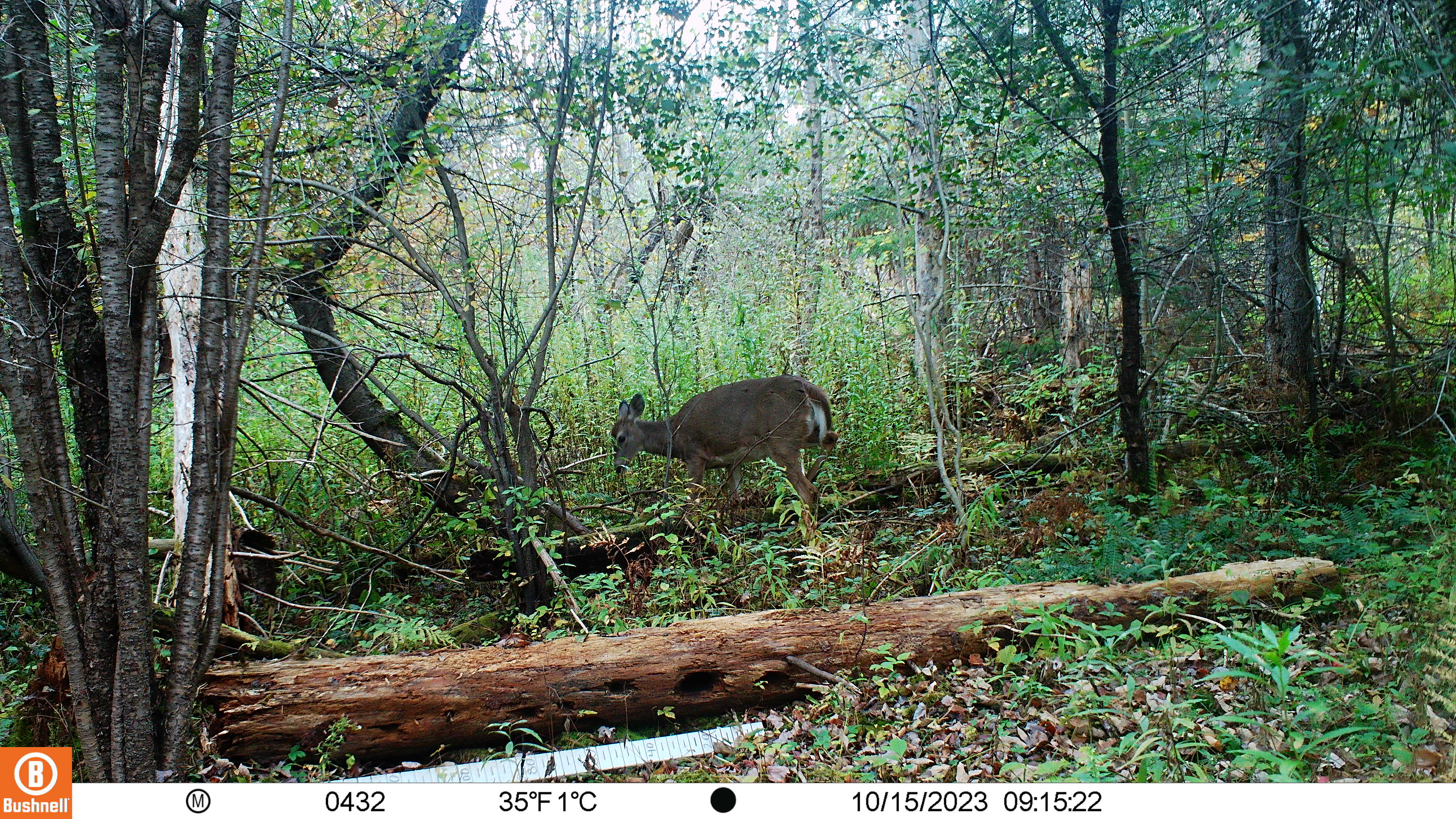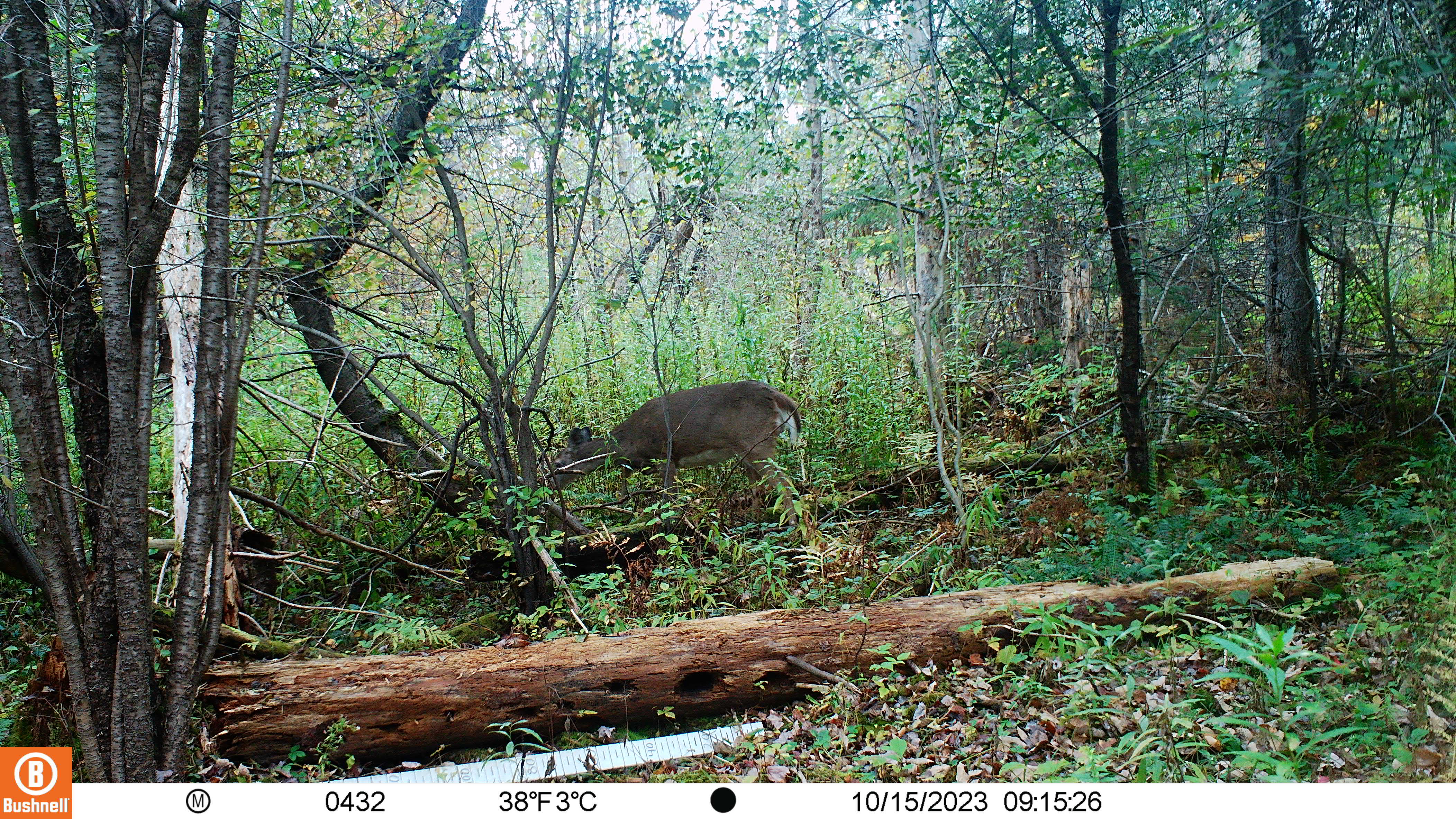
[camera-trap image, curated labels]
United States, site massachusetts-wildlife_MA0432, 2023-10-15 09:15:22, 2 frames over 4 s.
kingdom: Animalia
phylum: Chordata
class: Mammalia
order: Artiodactyla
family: Cervidae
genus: Odocoileus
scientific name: Odocoileus virginianus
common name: white-tailed deer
White-tailed deer (Odocoileus virginianus).